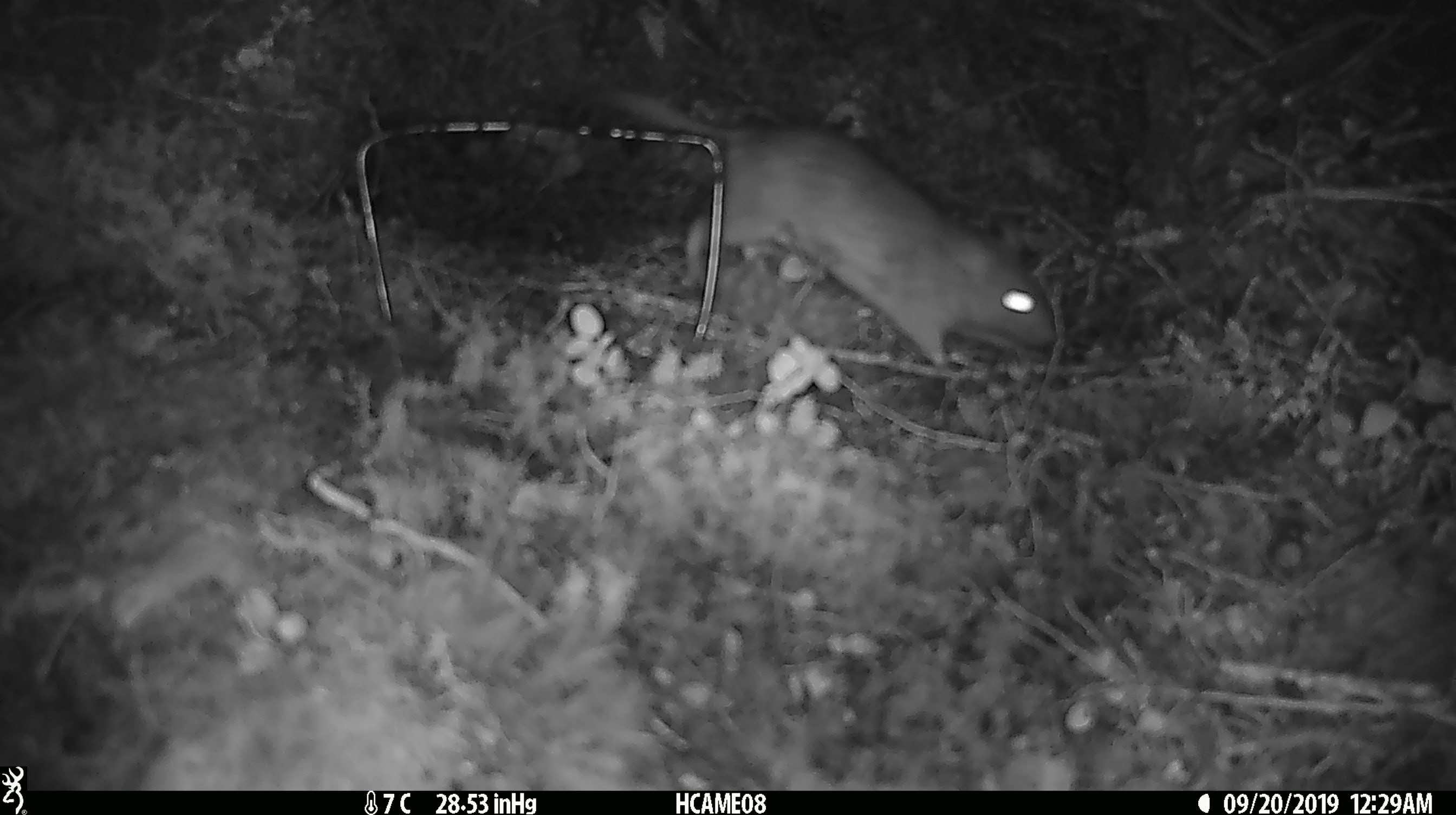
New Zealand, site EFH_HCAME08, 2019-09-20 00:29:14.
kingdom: Animalia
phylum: Chordata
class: Mammalia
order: Rodentia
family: Muridae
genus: Rattus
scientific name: Rattus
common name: rat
Rat (Rattus).